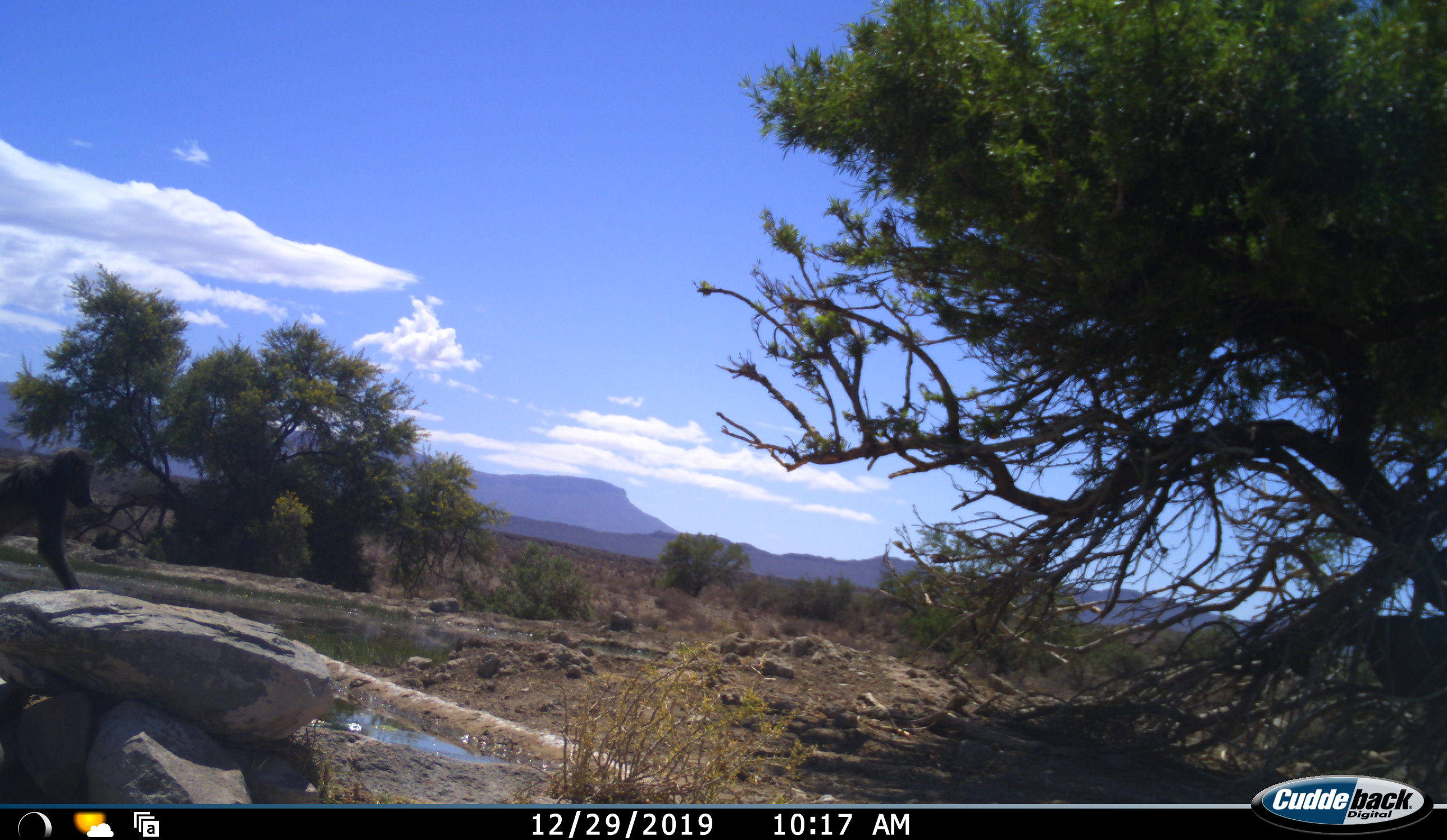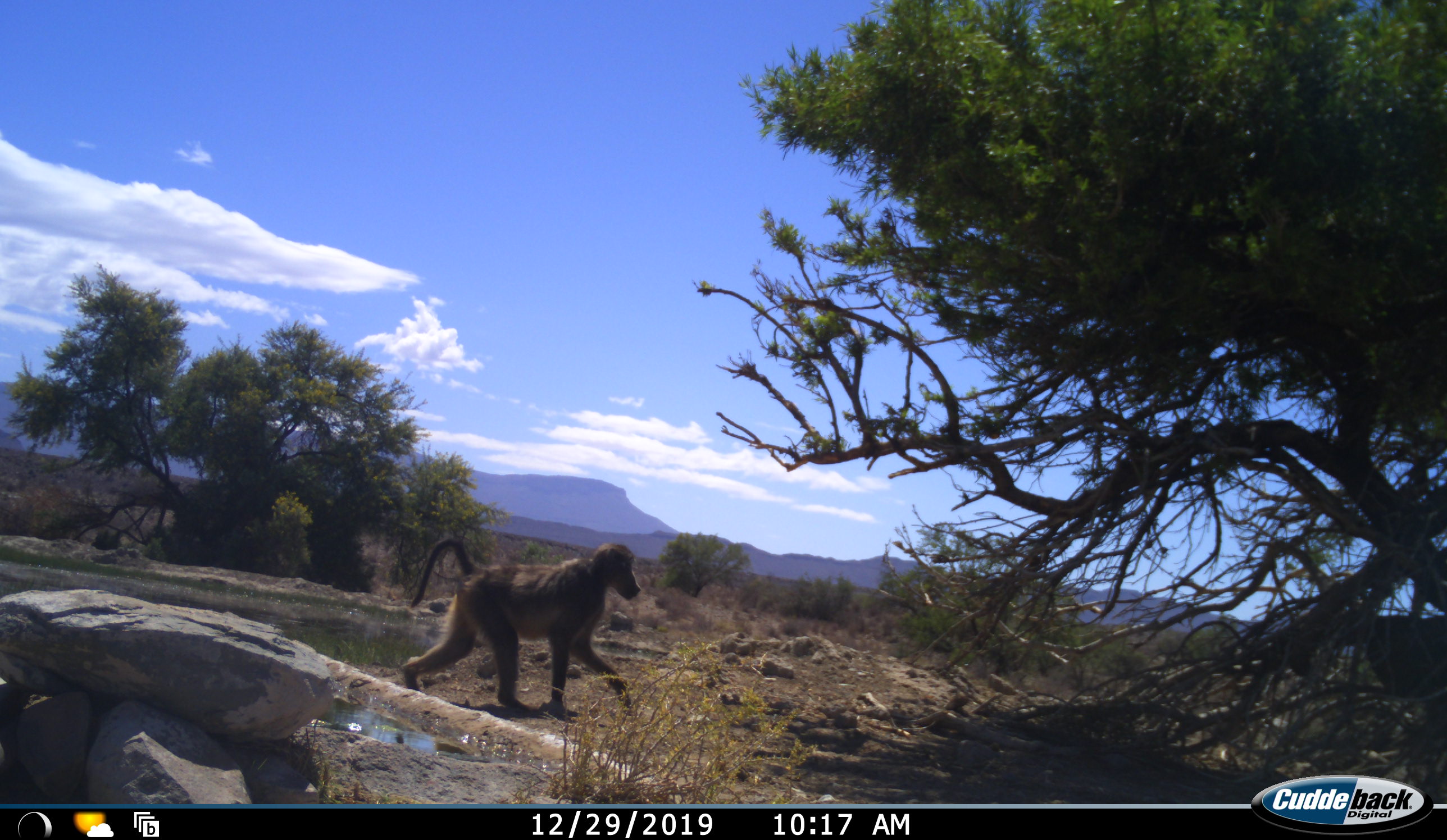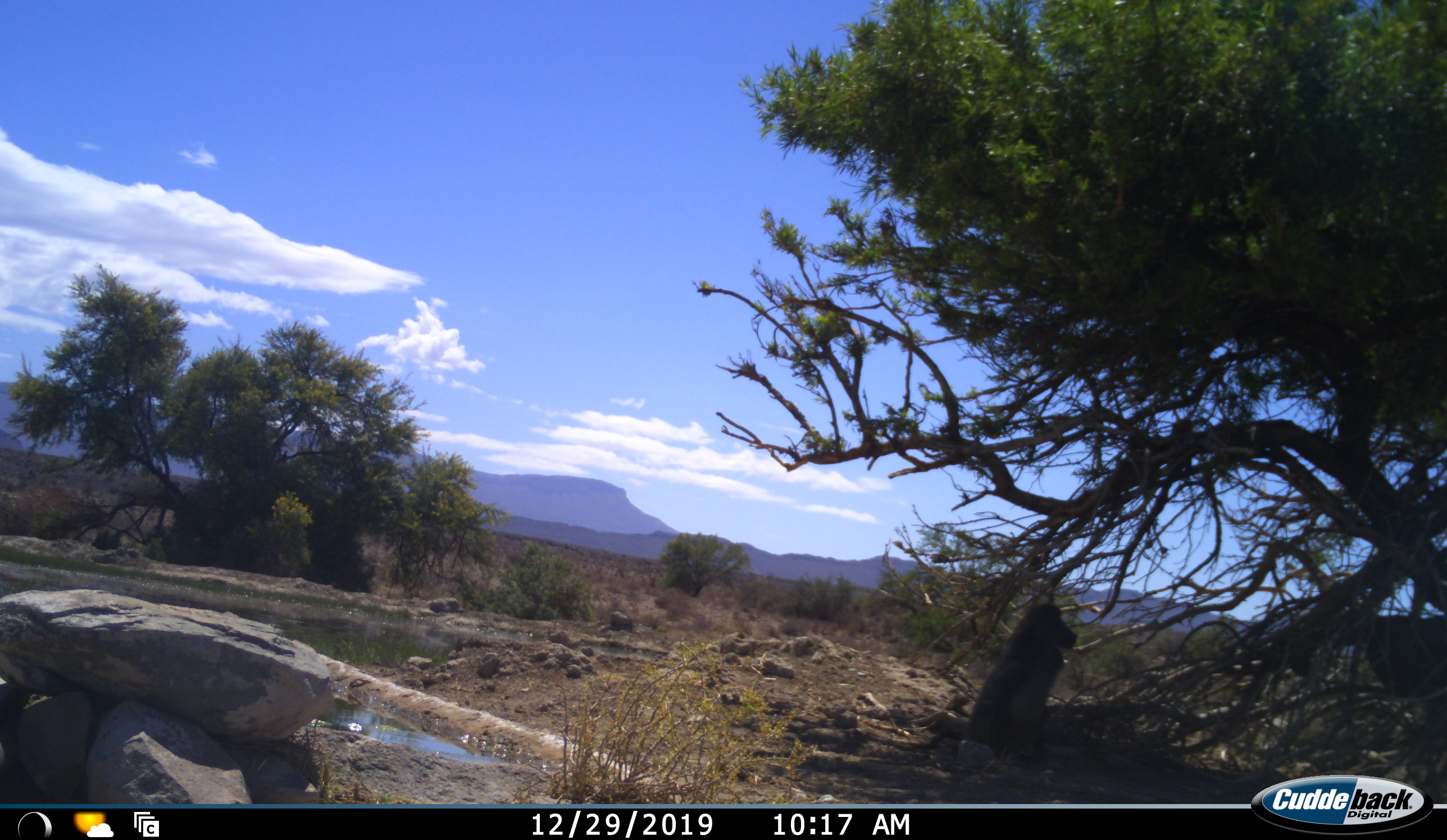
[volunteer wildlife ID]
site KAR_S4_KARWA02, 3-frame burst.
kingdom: Animalia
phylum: Chordata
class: Mammalia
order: Primates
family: Cercopithecidae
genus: Papio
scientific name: Papio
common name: baboon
Baboon (Papio), count 1. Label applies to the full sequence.